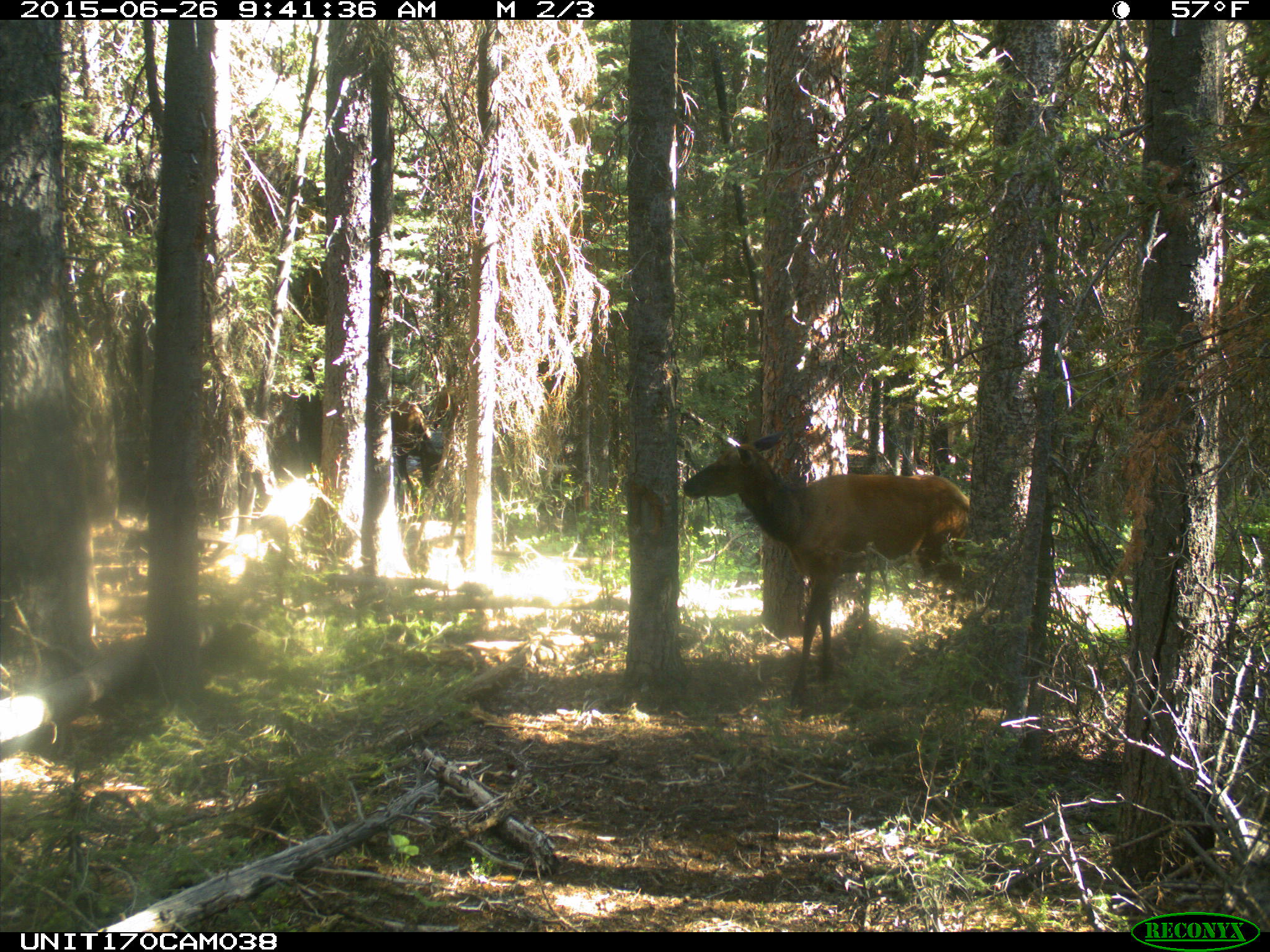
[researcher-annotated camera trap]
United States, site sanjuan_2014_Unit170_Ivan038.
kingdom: Animalia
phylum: Chordata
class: Mammalia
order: Artiodactyla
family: Cervidae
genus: Cervus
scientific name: Cervus elaphus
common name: red deer